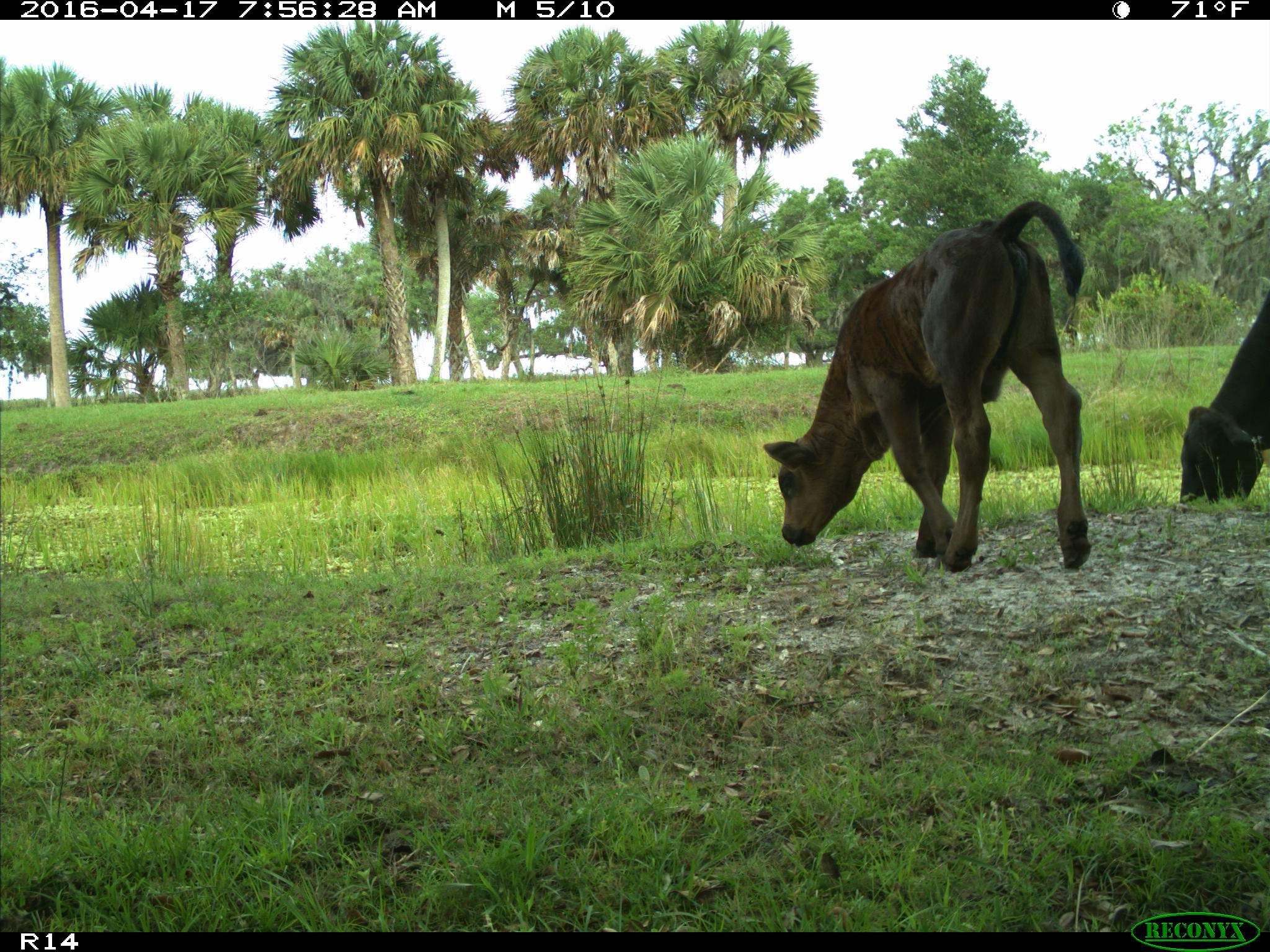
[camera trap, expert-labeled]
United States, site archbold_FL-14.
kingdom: Animalia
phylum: Chordata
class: Mammalia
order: Artiodactyla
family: Bovidae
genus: Bos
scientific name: Bos taurus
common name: domestic cow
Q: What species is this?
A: Bos taurus (domestic cow).